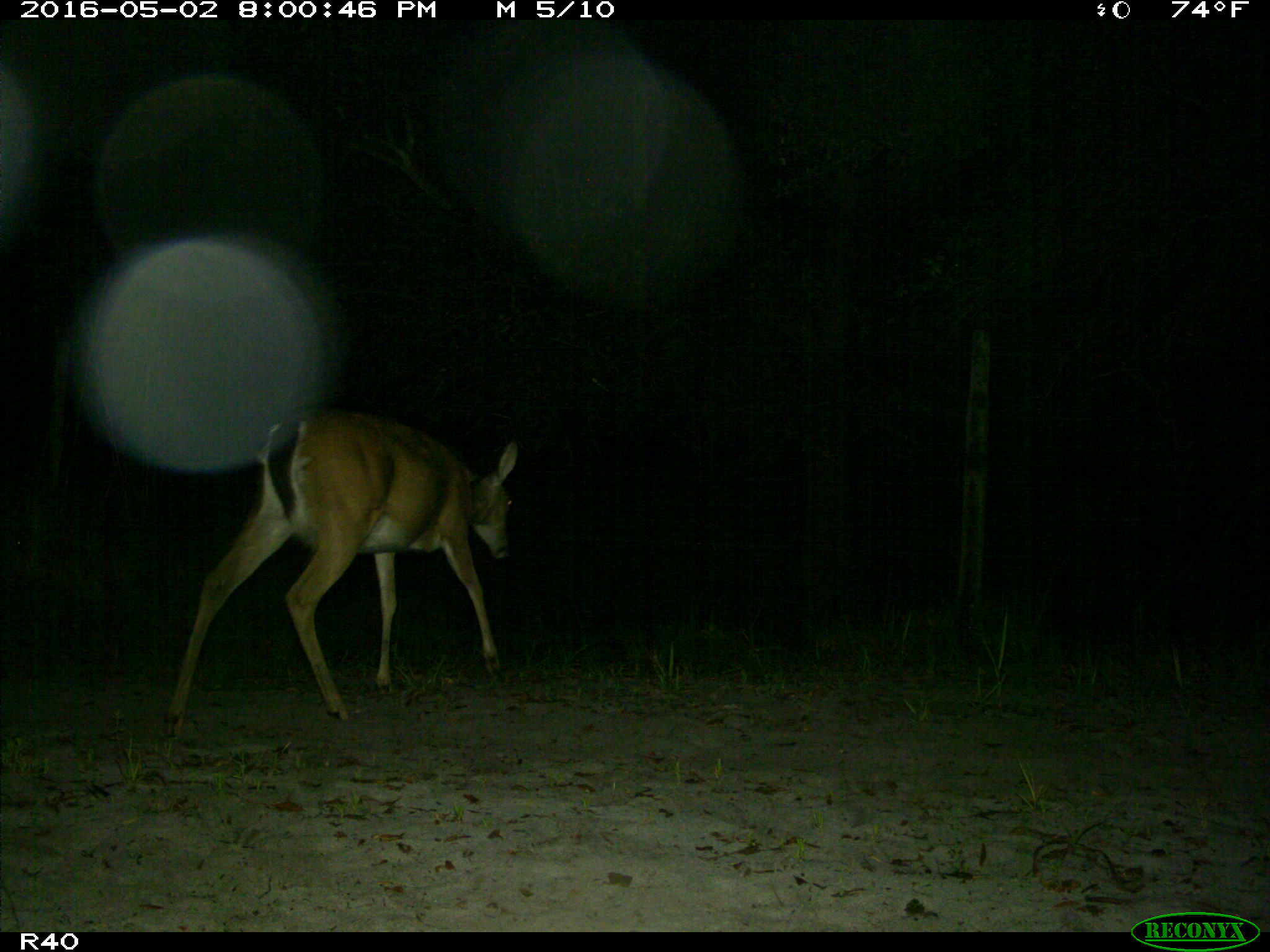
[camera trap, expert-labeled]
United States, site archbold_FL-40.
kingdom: Animalia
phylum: Chordata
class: Mammalia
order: Artiodactyla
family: Cervidae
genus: Odocoileus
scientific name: Odocoileus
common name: deer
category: unidentified deer